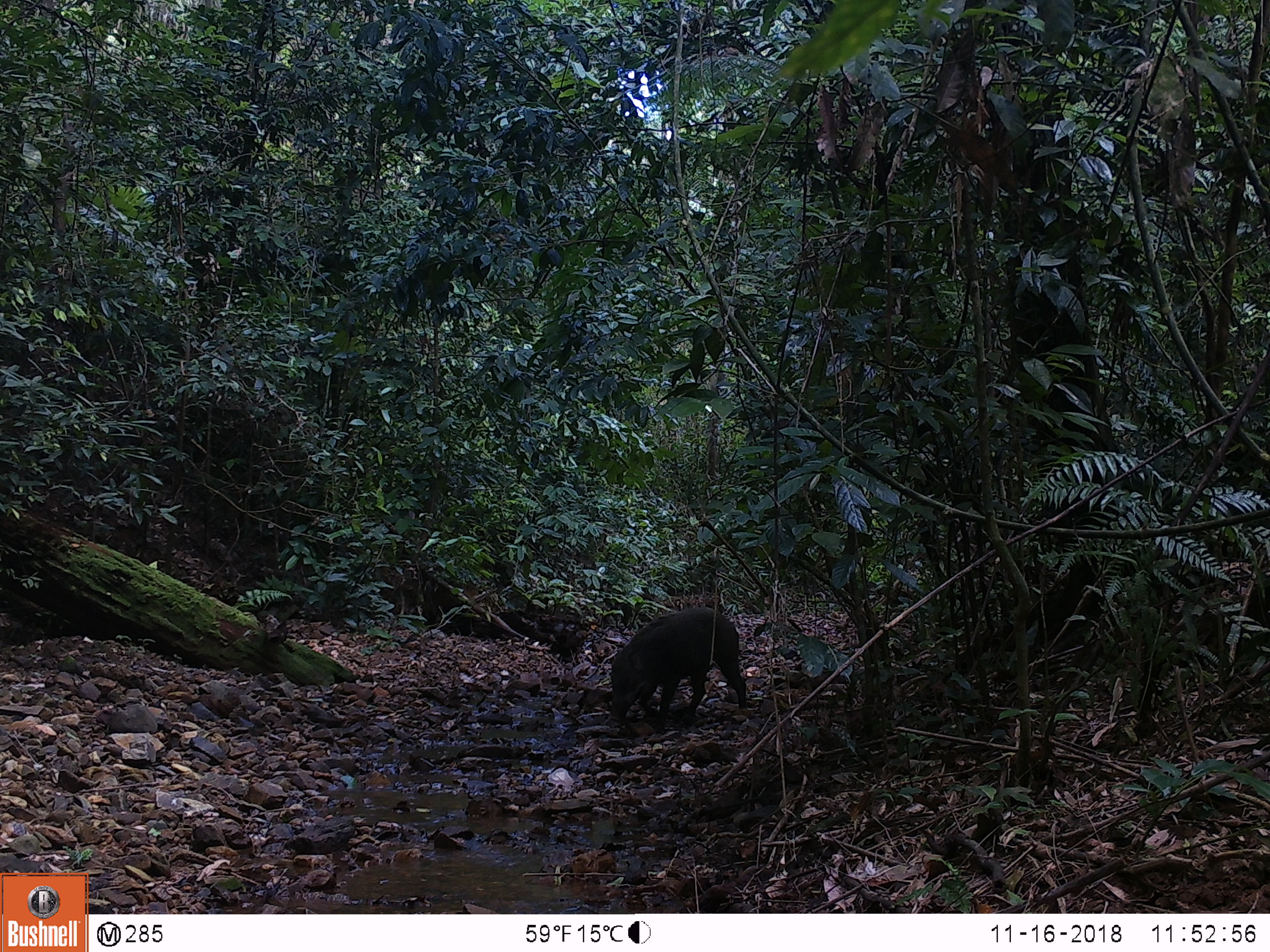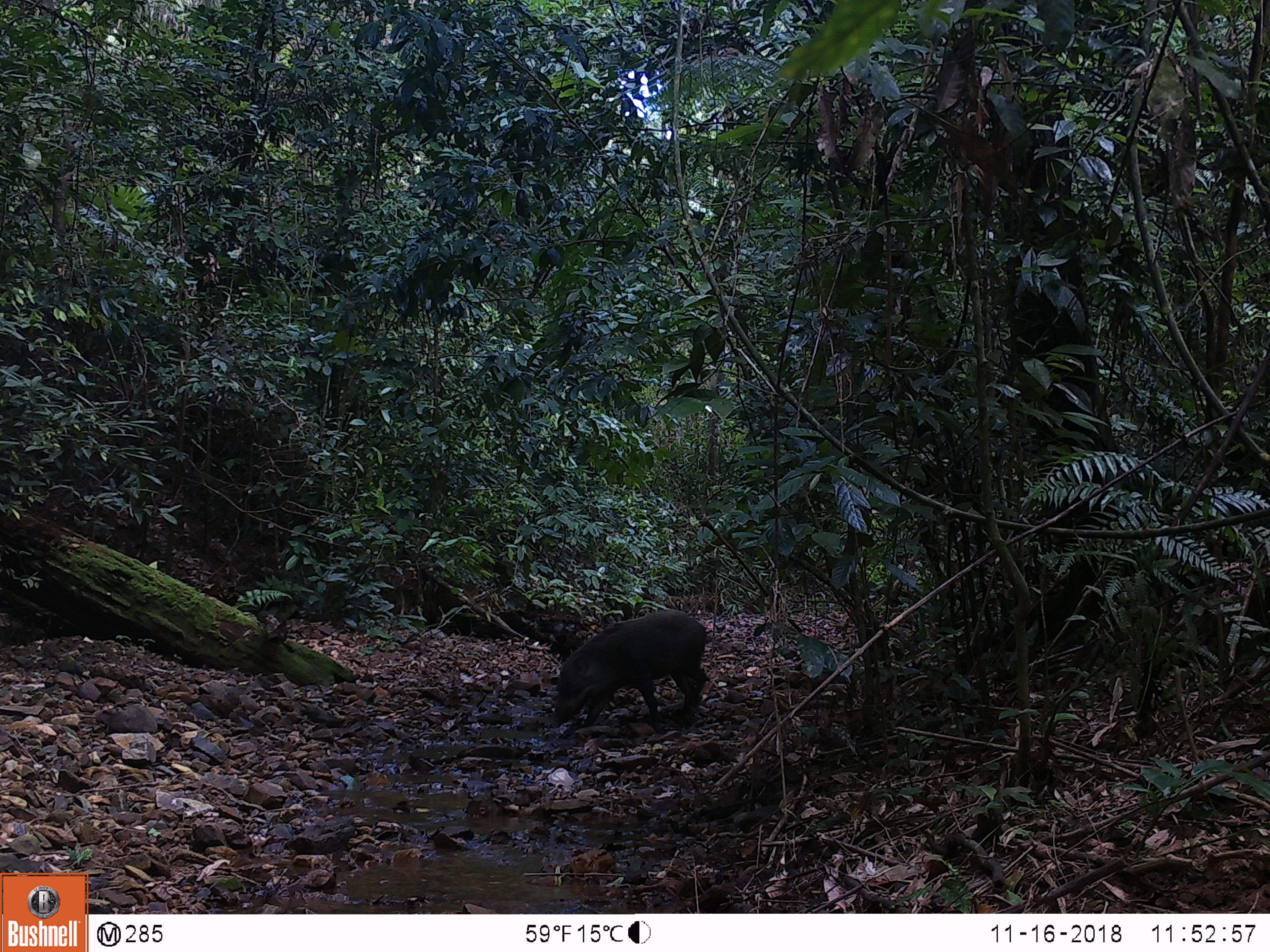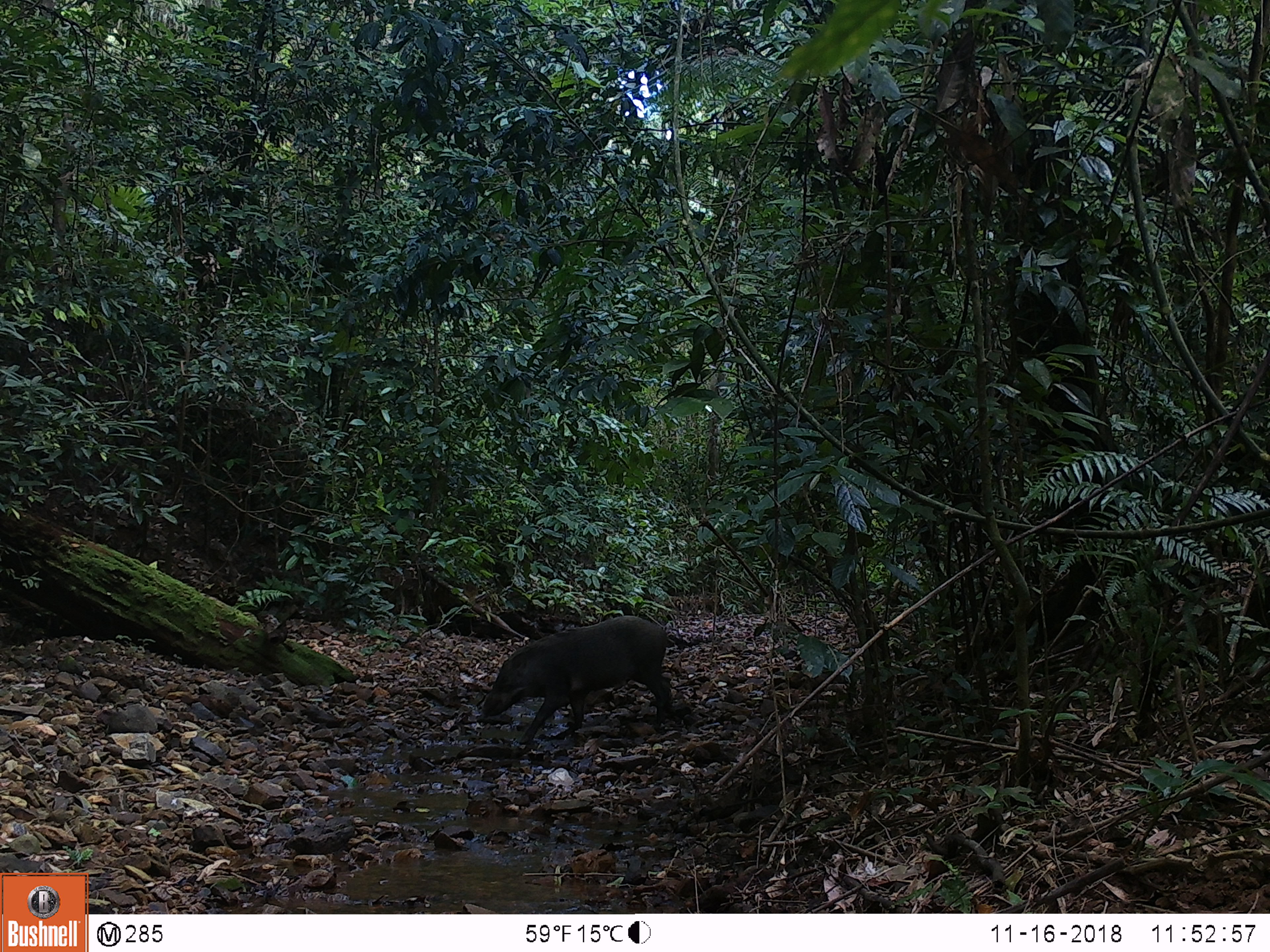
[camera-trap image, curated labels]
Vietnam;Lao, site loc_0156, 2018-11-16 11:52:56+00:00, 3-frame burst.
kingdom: Animalia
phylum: Chordata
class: Mammalia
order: Artiodactyla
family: Suidae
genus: Sus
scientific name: Sus scrofa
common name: eurasian wild pig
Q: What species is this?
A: Eurasian wild pig (Sus scrofa).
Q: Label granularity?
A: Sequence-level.